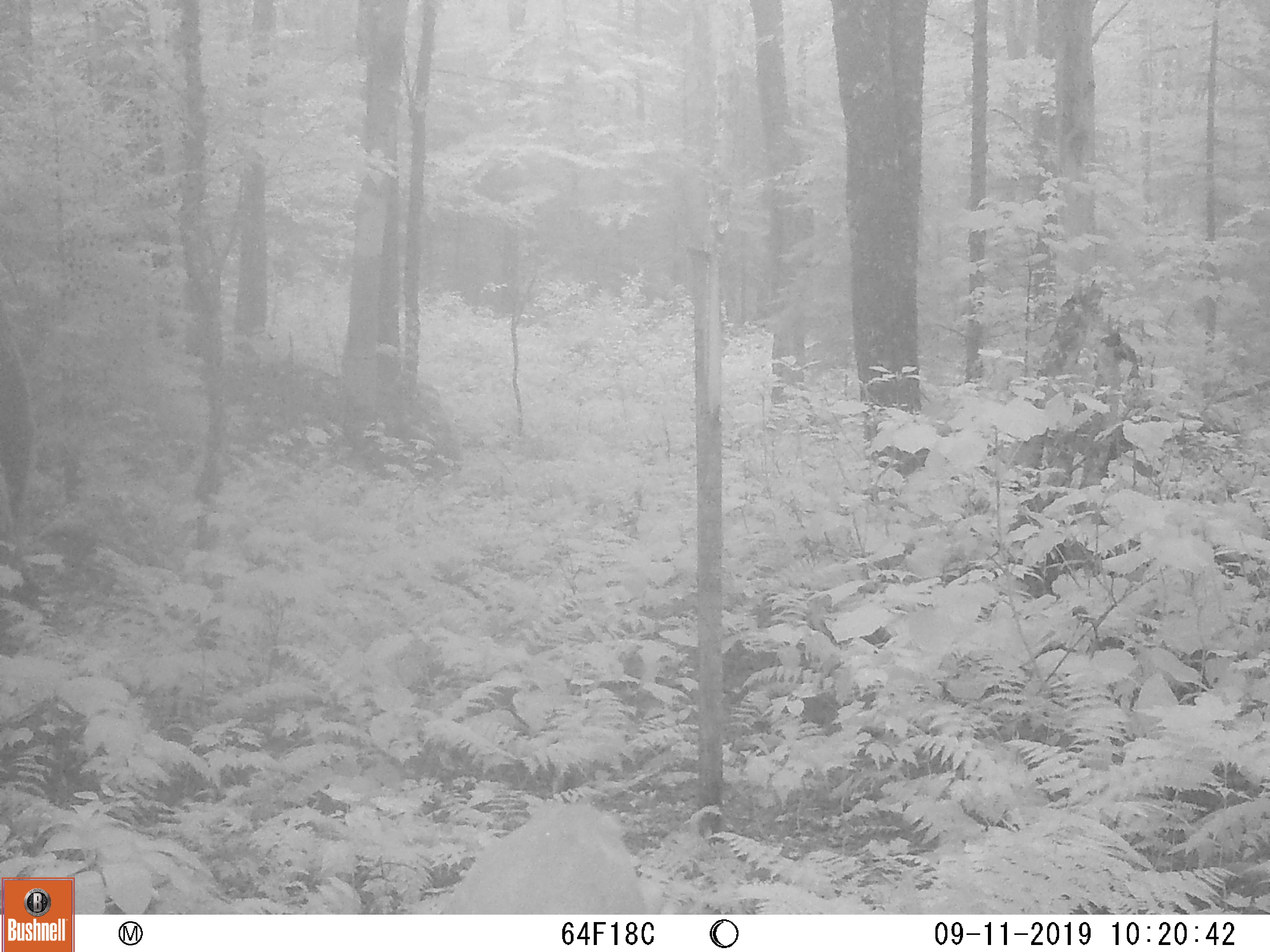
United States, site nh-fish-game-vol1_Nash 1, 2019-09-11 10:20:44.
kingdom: Animalia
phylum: Chordata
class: Mammalia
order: Artiodactyla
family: Cervidae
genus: Odocoileus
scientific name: Odocoileus virginianus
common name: white-tailed deer